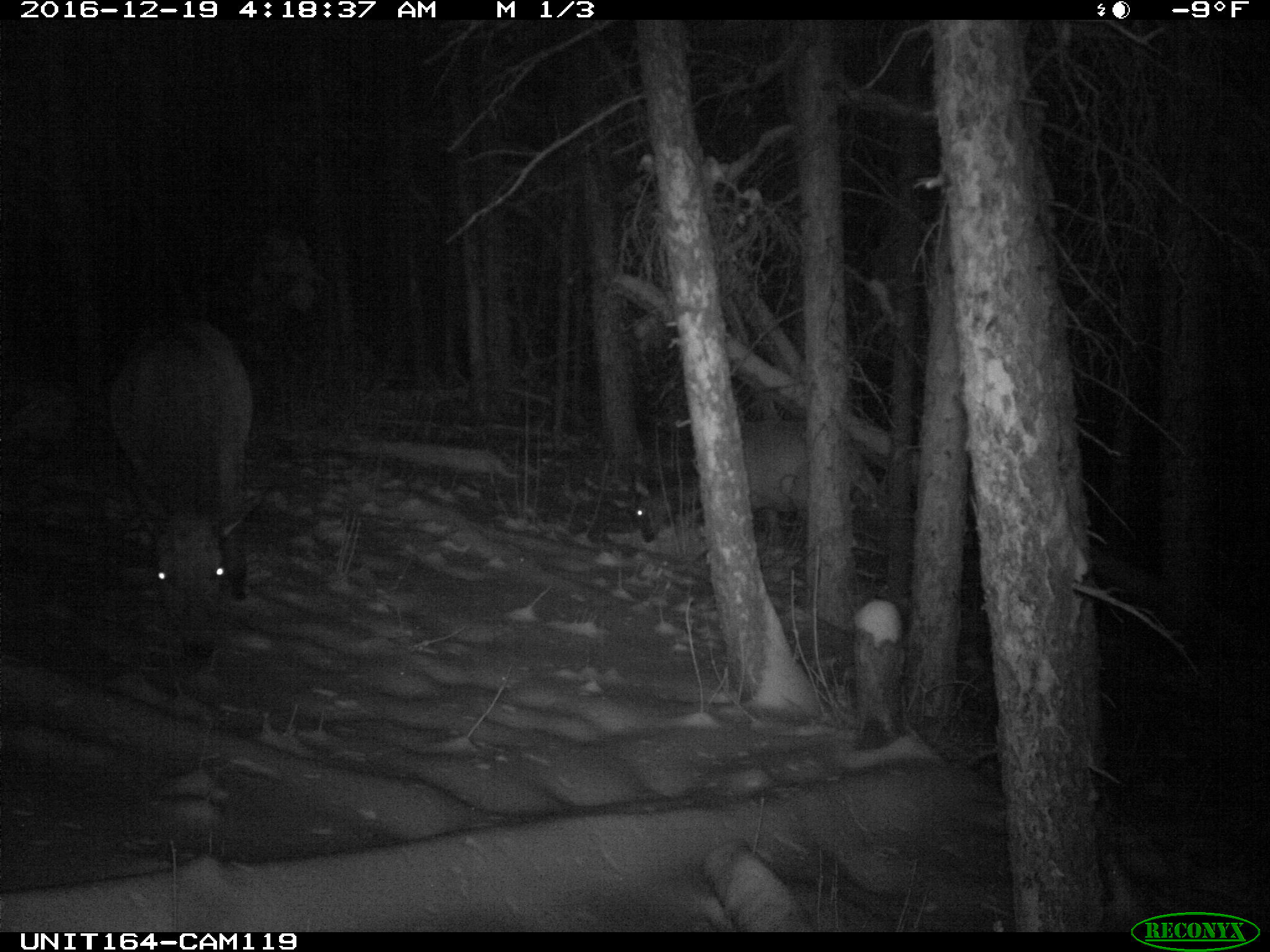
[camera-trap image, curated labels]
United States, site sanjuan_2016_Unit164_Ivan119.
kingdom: Animalia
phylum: Chordata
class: Mammalia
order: Artiodactyla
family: Cervidae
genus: Cervus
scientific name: Cervus elaphus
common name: red deer